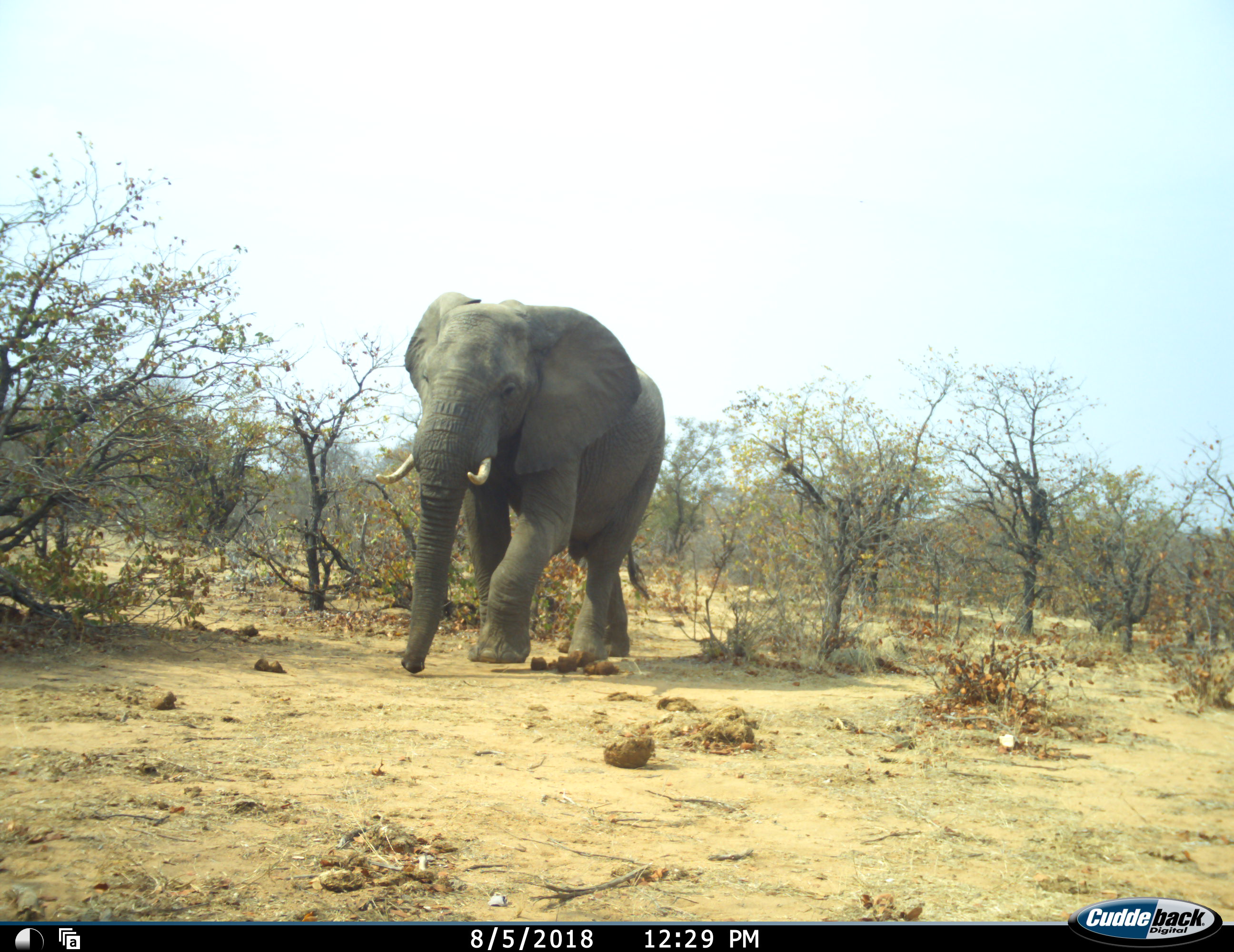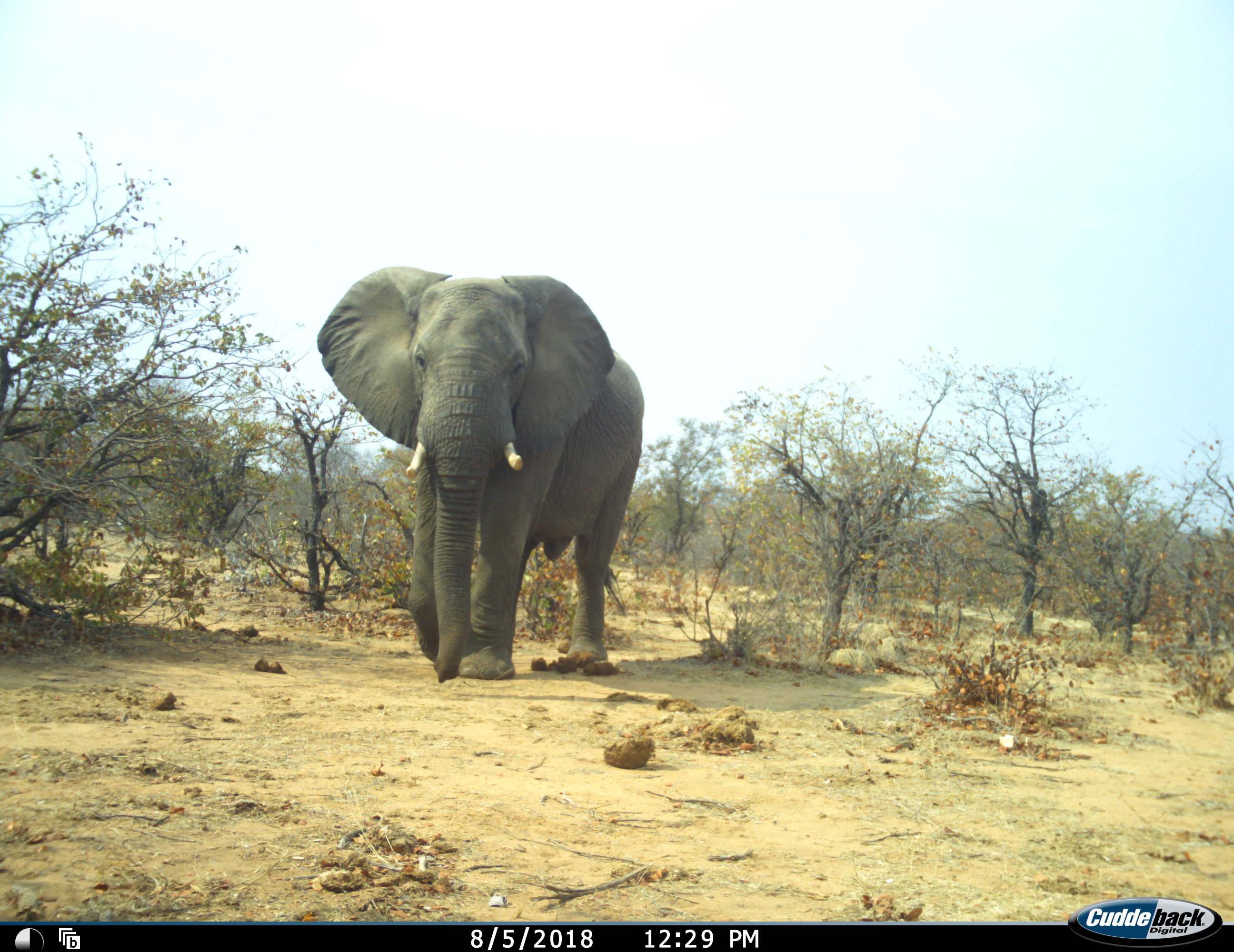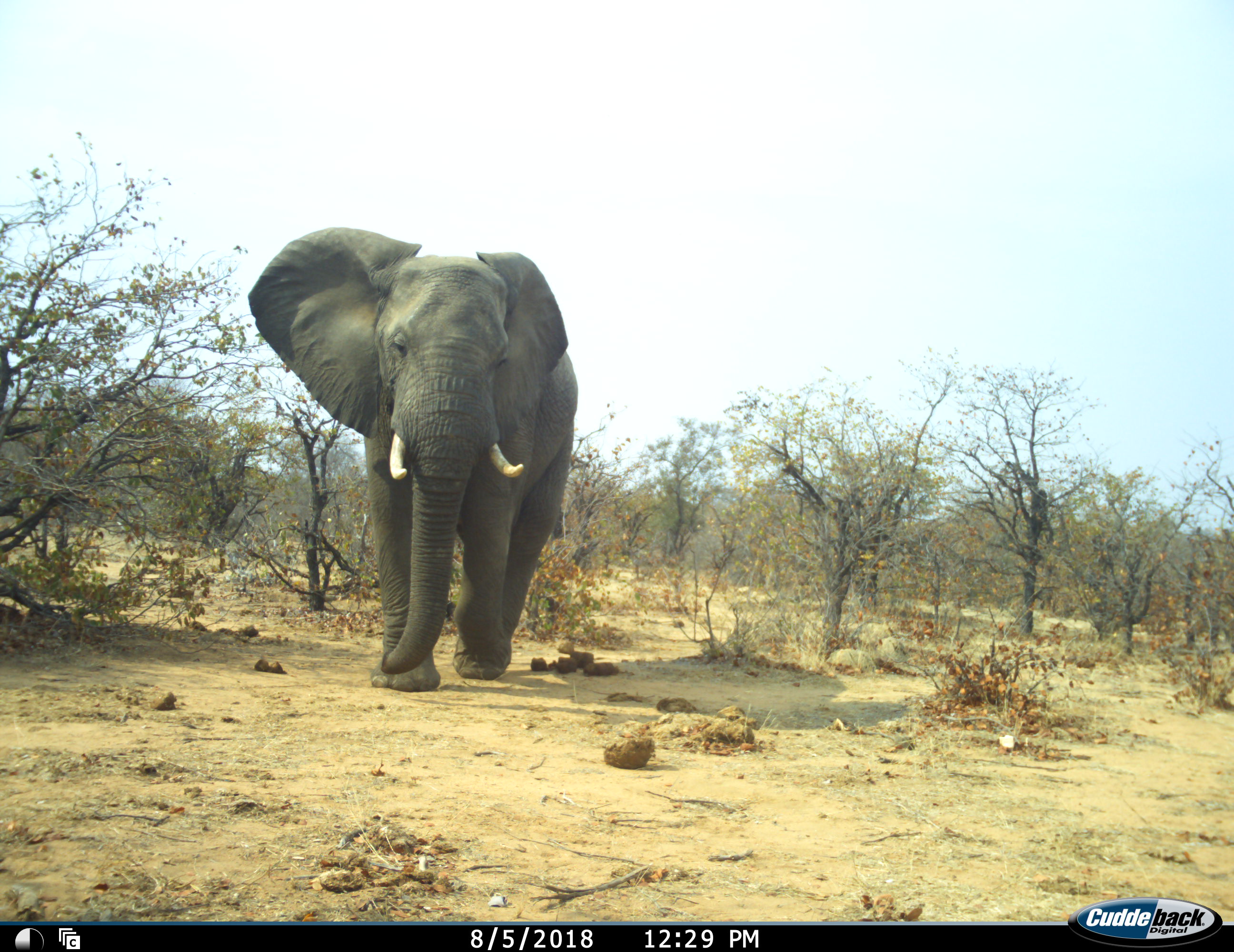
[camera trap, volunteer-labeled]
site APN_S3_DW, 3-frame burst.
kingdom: Animalia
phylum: Chordata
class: Mammalia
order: Proboscidea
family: Elephantidae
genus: Loxodonta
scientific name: Loxodonta africana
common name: african bush elephant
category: elephant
Elephant (african bush elephant) (Loxodonta africana), count 1. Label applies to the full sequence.